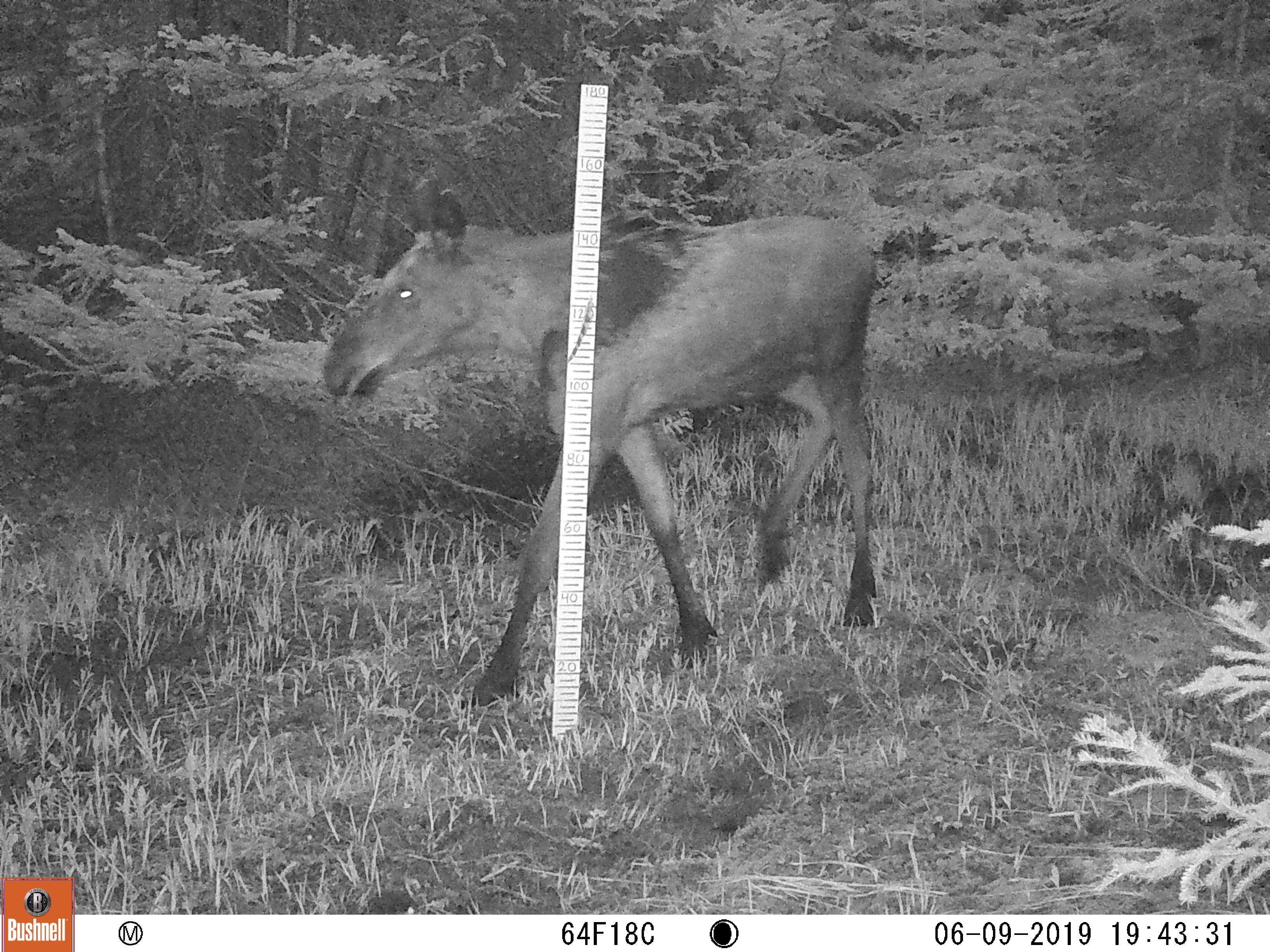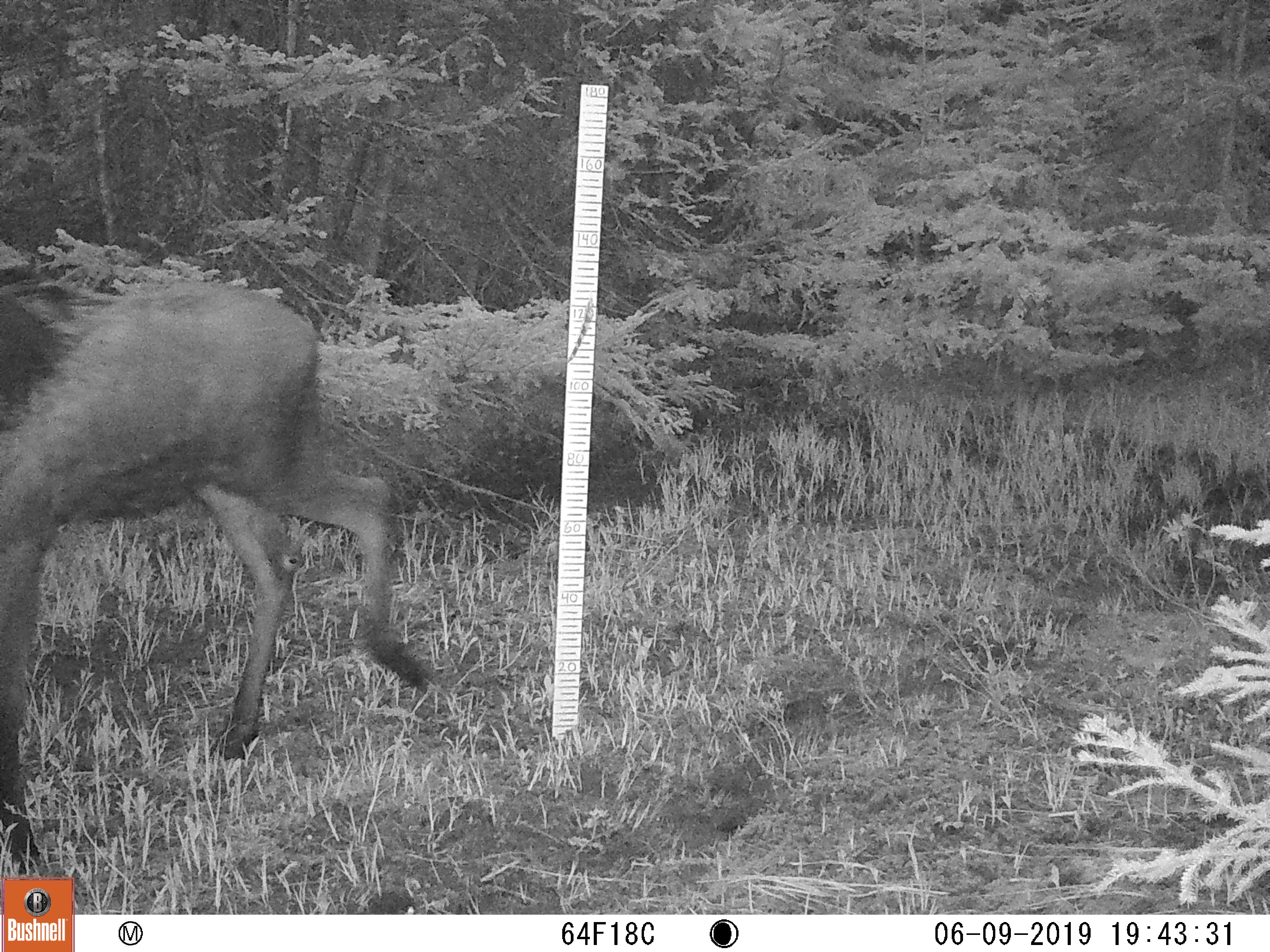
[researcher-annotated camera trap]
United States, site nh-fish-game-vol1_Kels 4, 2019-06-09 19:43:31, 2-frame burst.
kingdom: Animalia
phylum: Chordata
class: Mammalia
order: Artiodactyla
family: Cervidae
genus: Alces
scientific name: Alces alces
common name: moose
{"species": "moose (Alces alces)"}